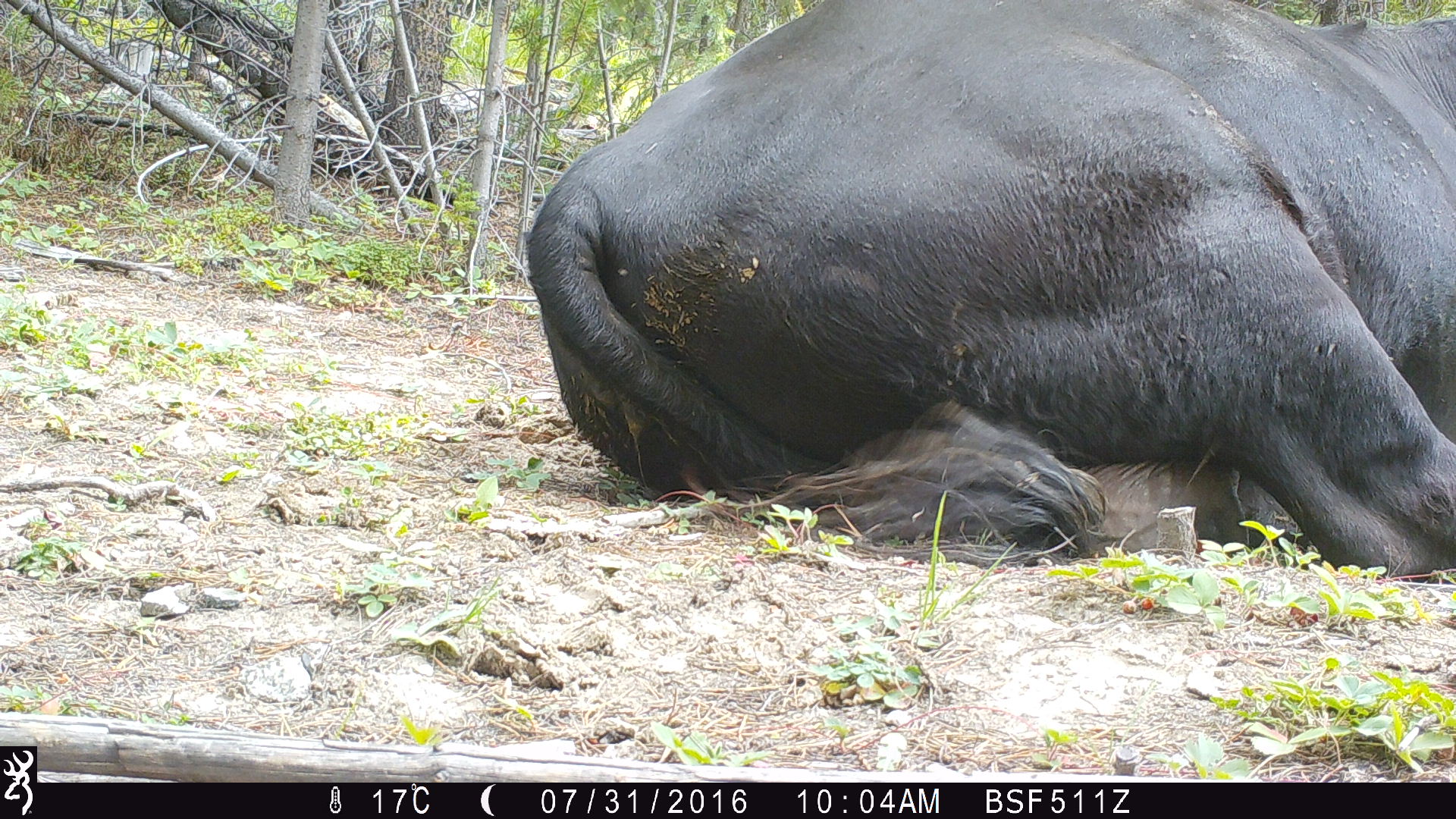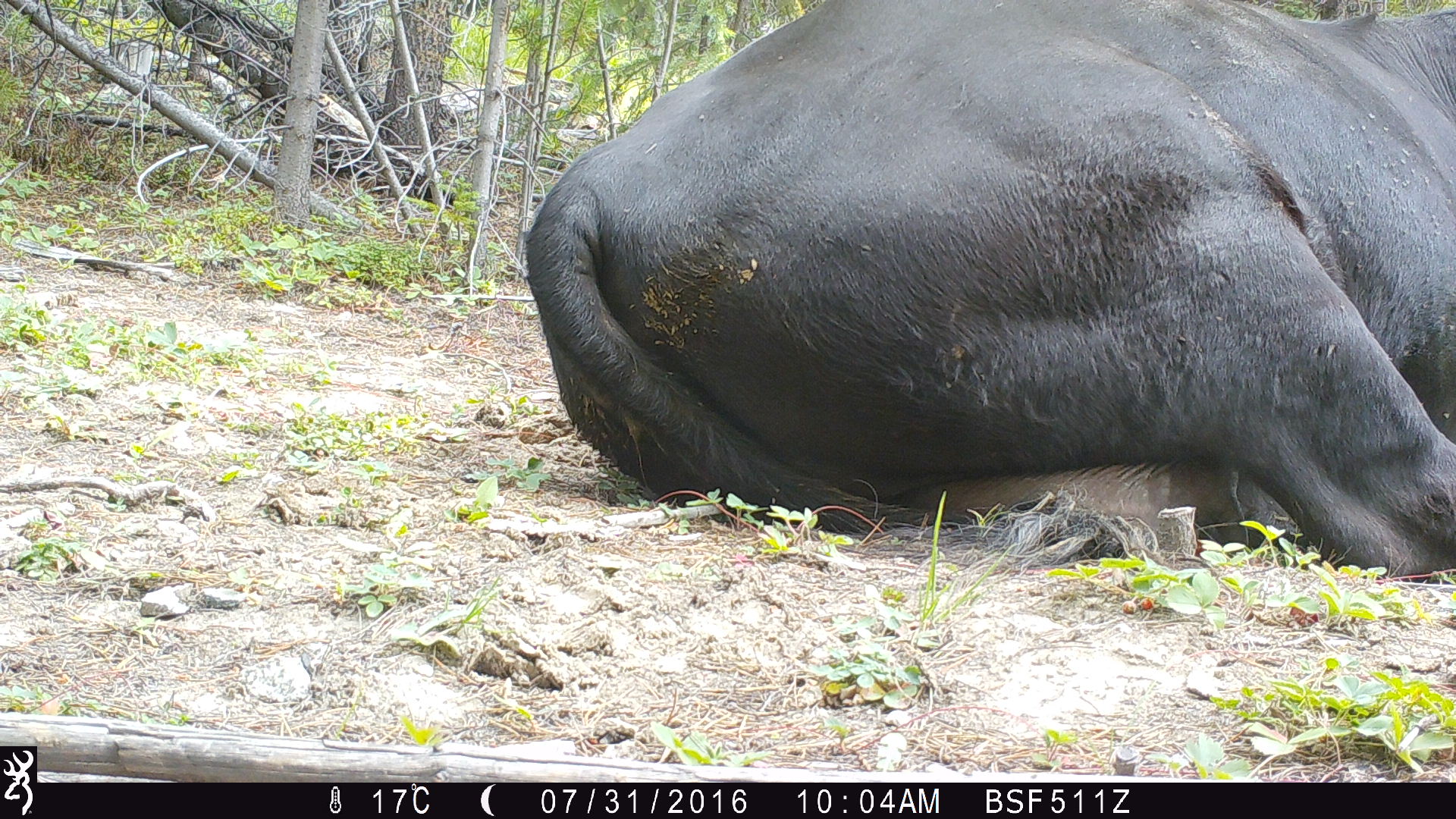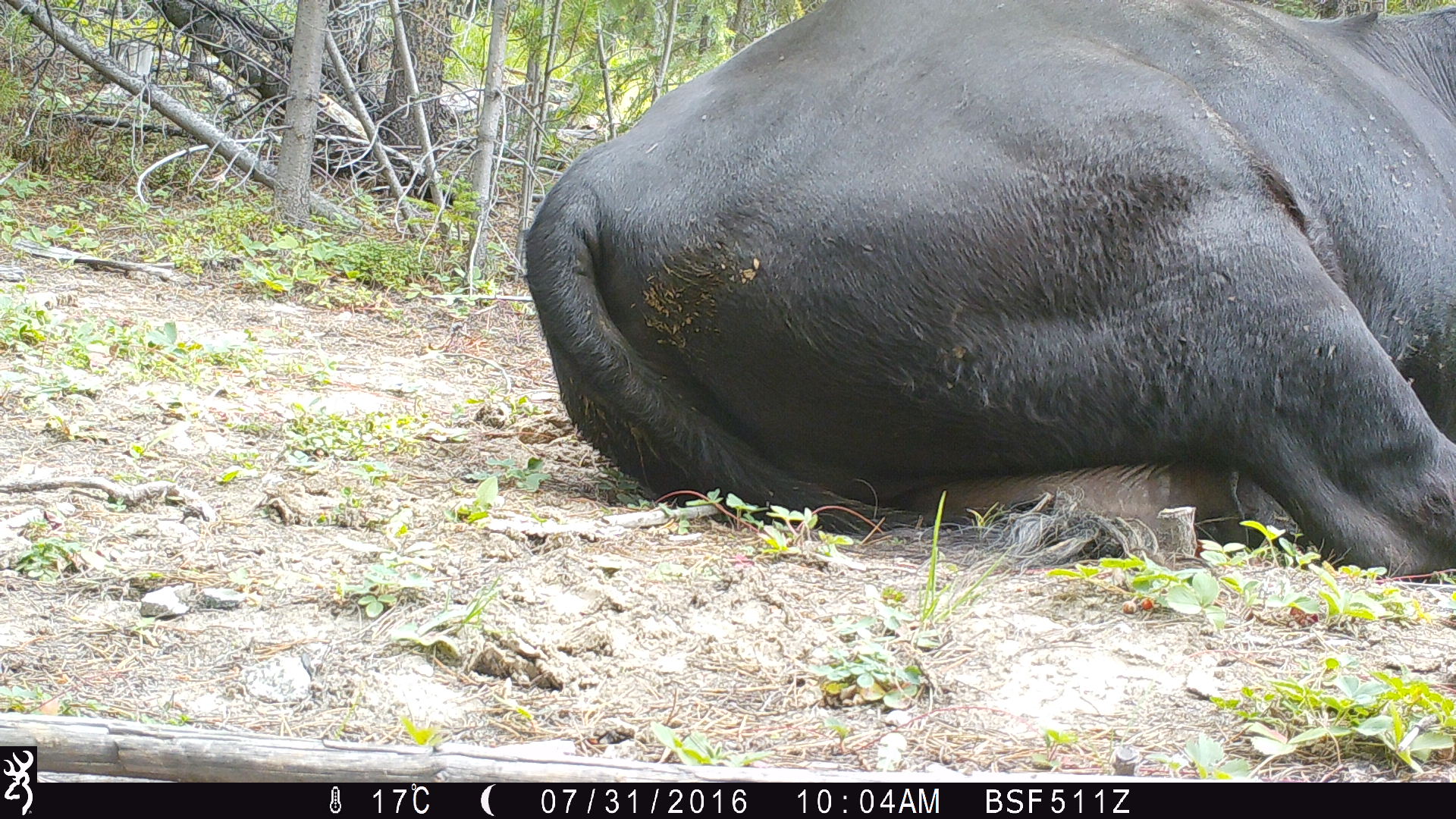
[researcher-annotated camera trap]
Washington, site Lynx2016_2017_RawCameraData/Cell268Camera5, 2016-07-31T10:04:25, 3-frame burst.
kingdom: Animalia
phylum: Chordata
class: Mammalia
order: Artiodactyla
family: Bovidae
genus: Bos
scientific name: Bos taurus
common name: domestic cattle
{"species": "domestic cattle (Bos taurus)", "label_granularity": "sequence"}